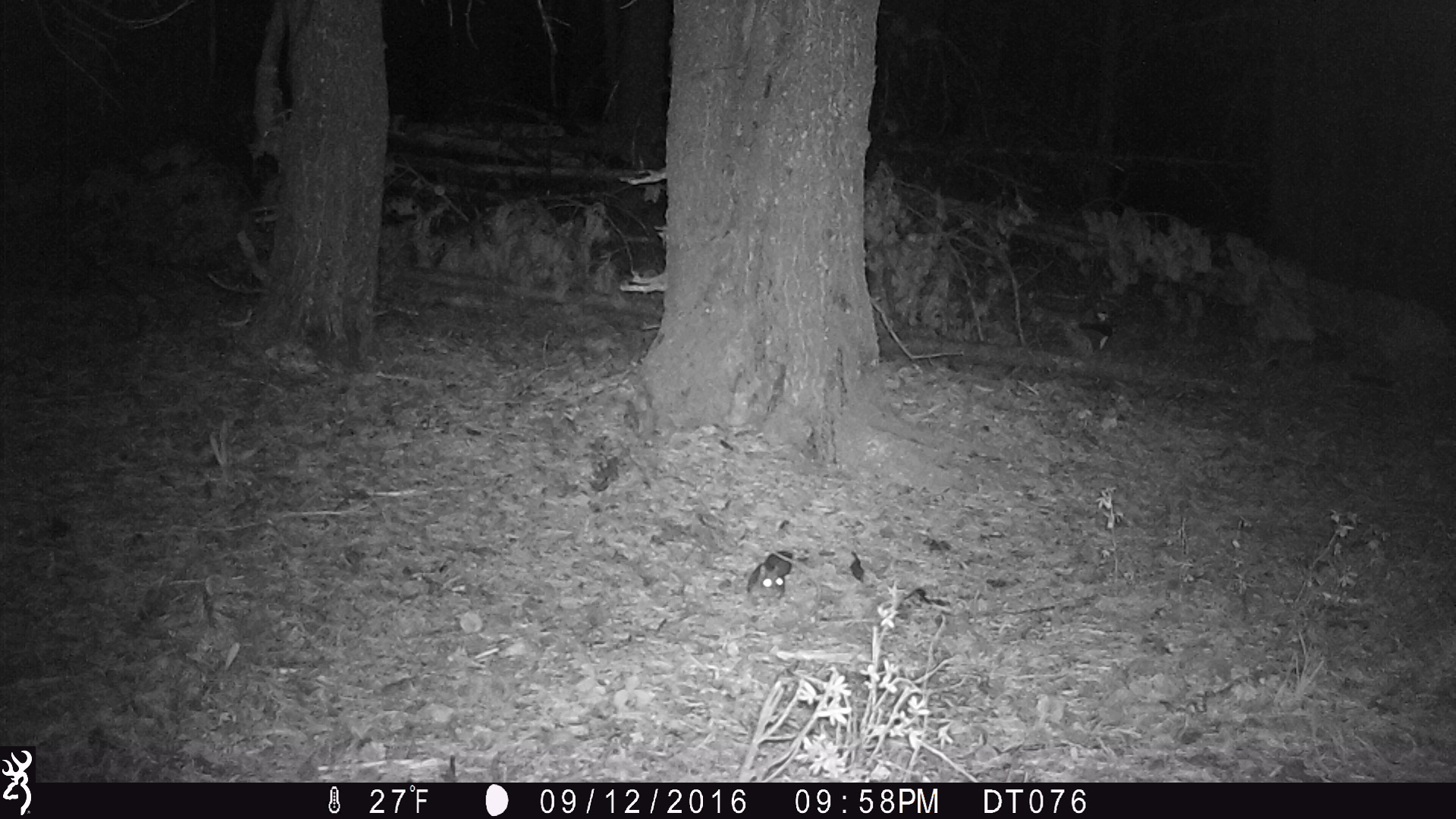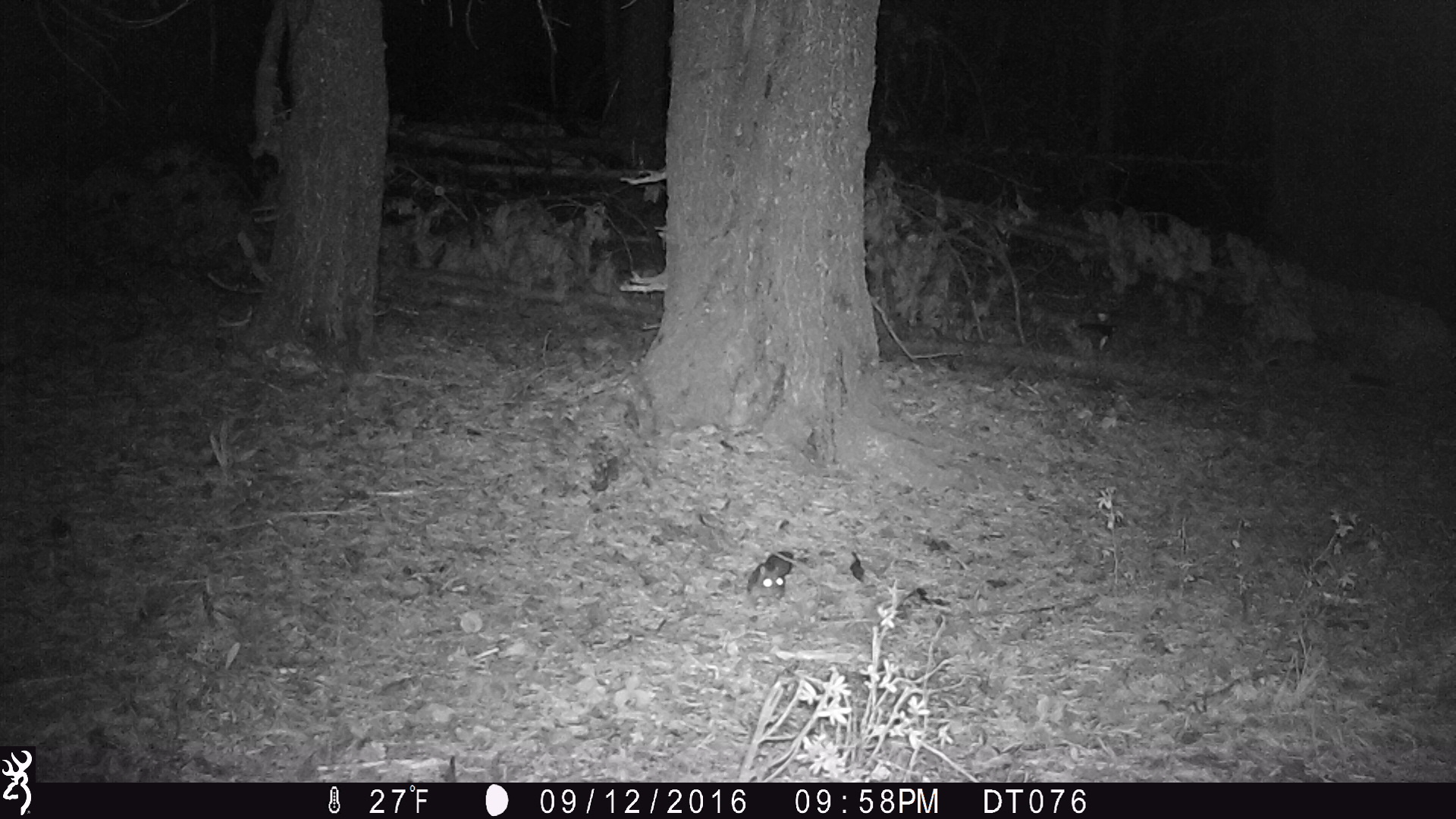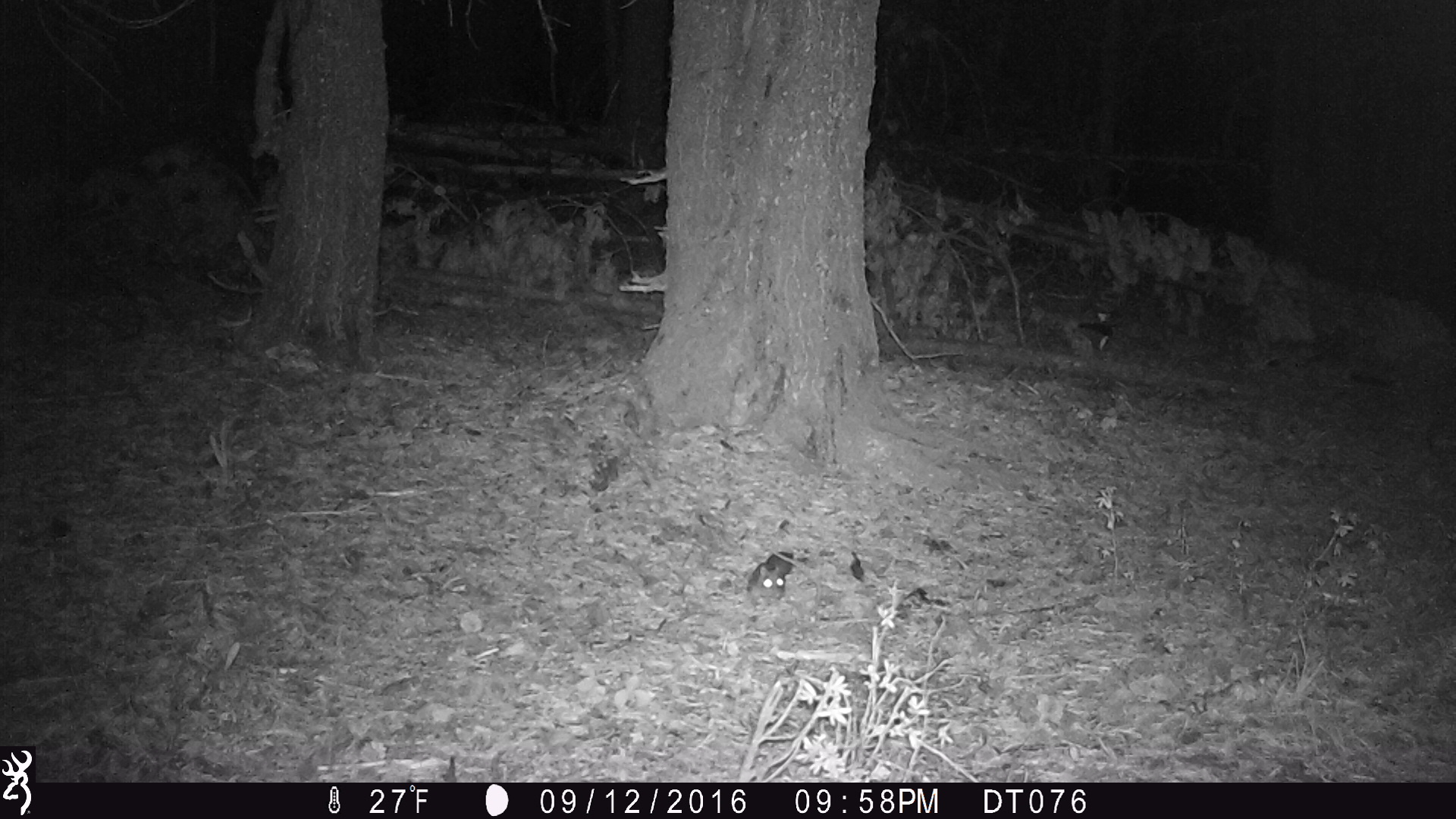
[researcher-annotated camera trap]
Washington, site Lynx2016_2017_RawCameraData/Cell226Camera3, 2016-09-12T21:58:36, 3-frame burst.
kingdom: Animalia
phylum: Chordata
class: Mammalia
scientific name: Mammalia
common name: small mammal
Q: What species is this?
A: Small mammal (Mammalia).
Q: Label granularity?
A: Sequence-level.